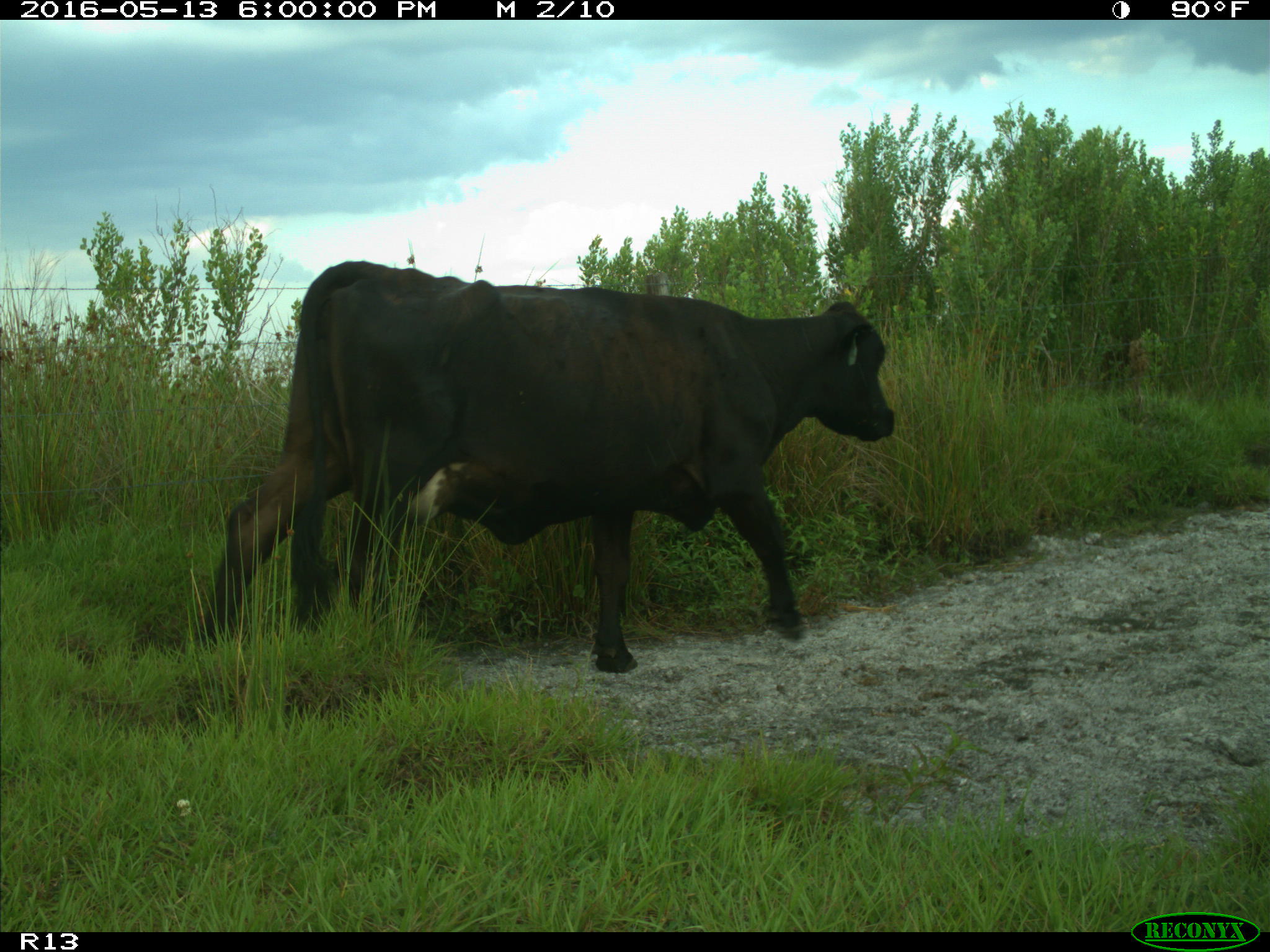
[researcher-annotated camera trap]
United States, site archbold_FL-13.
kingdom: Animalia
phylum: Chordata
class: Mammalia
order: Artiodactyla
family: Bovidae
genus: Bos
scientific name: Bos taurus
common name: domestic cow